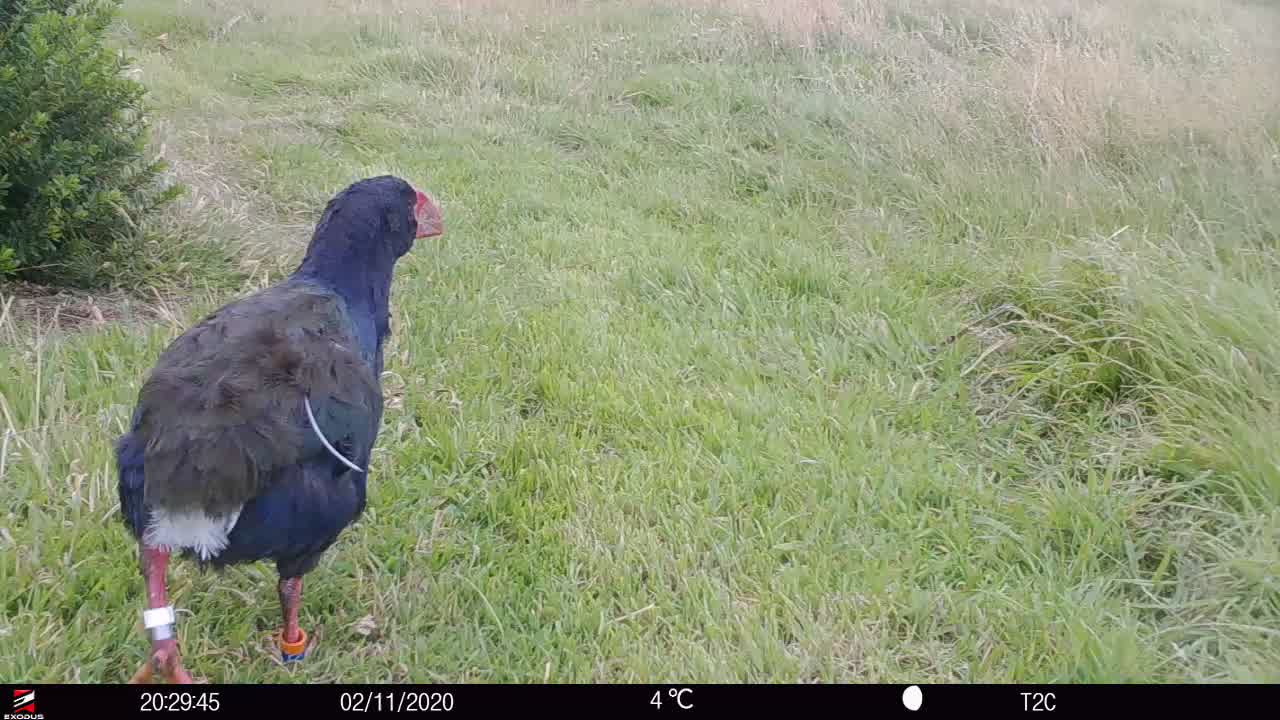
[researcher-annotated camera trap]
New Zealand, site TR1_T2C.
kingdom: Animalia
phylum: Chordata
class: Aves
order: Gruiformes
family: Rallidae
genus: Porphyrio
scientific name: Porphyrio mantelli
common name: takahe